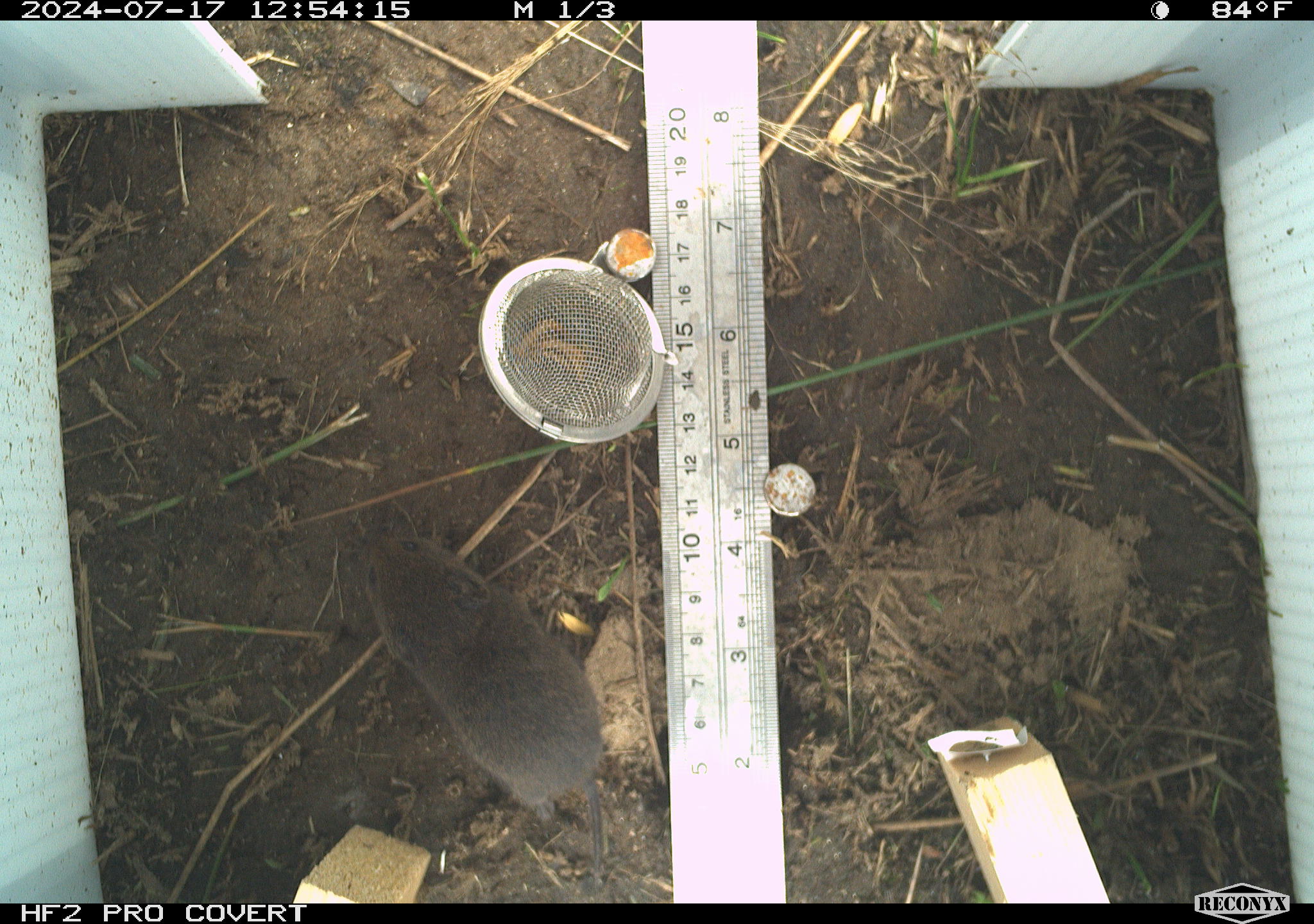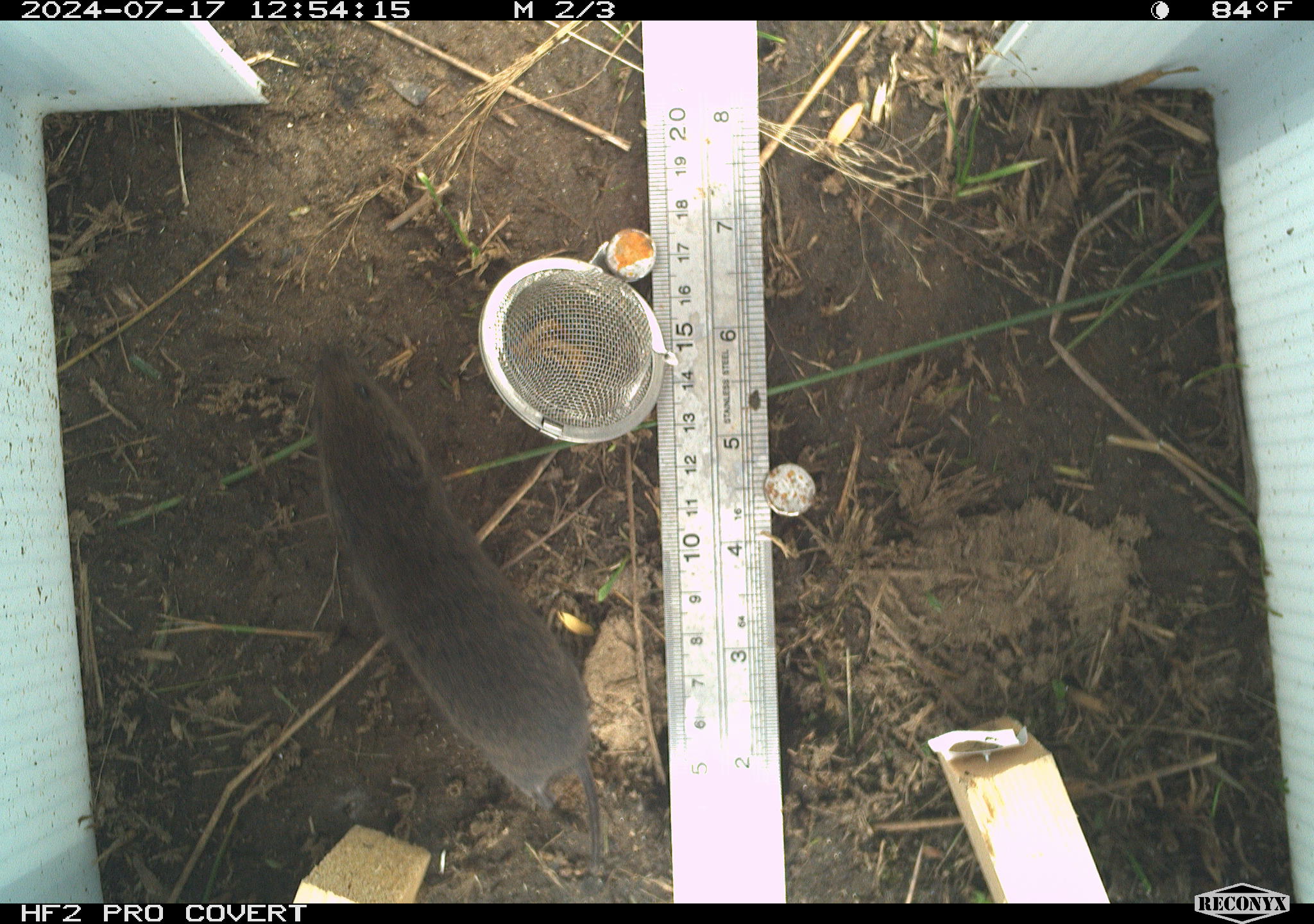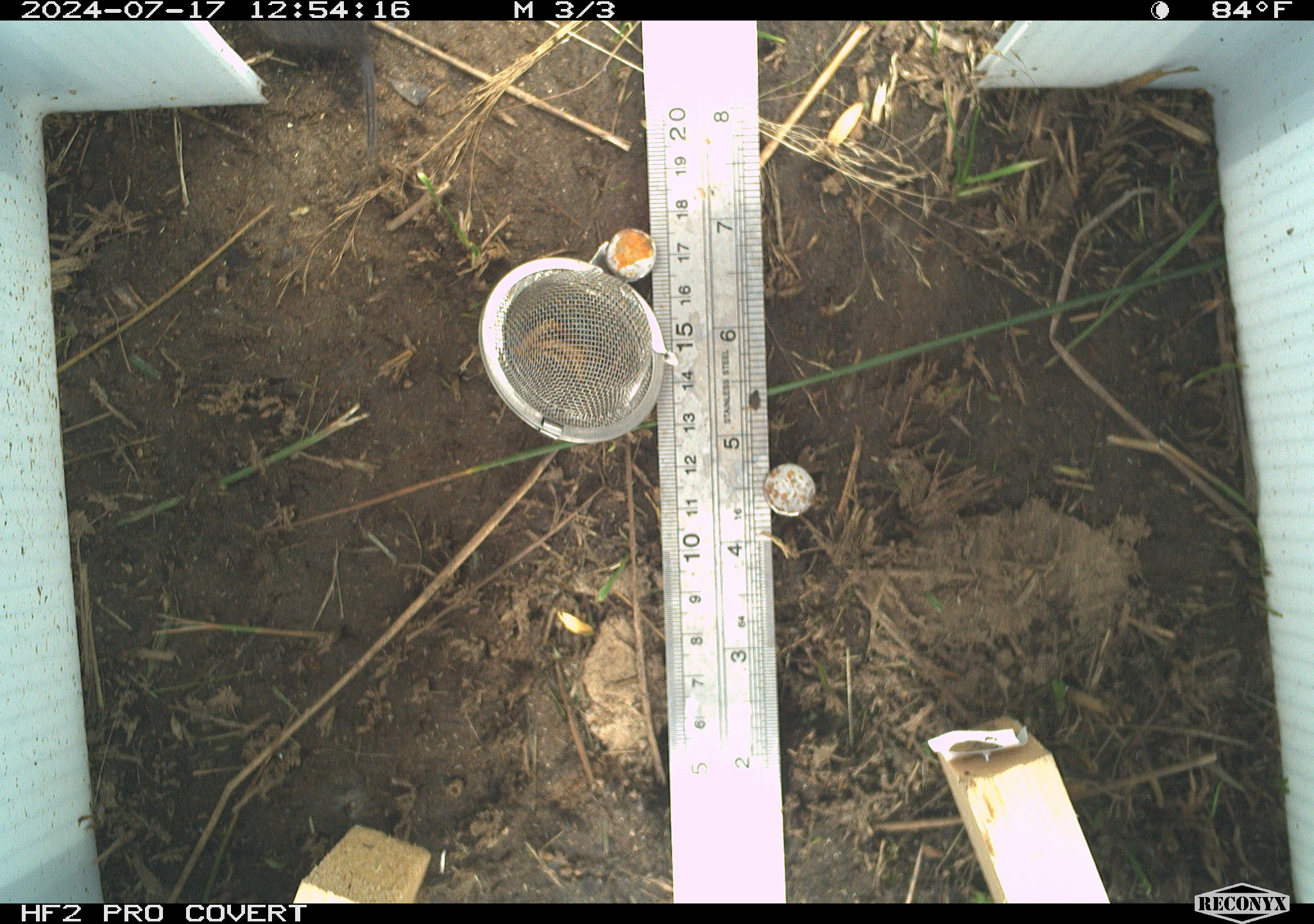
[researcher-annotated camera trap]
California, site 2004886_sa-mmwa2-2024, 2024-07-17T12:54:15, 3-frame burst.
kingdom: Animalia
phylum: Chordata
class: Mammalia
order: Rodentia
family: Cricetidae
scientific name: Arvicolinae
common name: voles, lemmings, and muskrats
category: arvicolinae subfamily